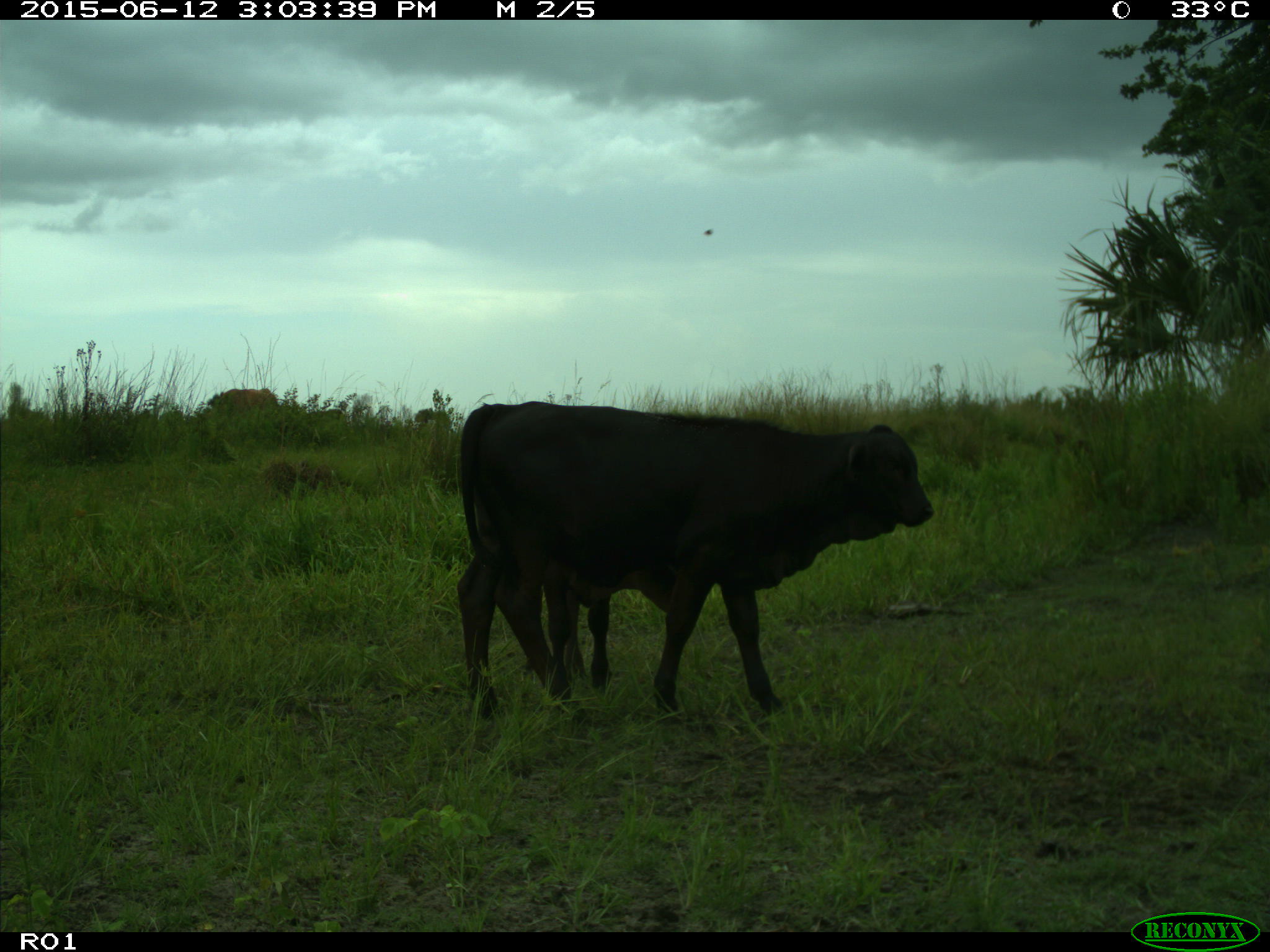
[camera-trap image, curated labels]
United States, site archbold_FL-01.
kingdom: Animalia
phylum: Chordata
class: Mammalia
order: Artiodactyla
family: Bovidae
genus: Bos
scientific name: Bos taurus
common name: domestic cow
Bos taurus (domestic cow).